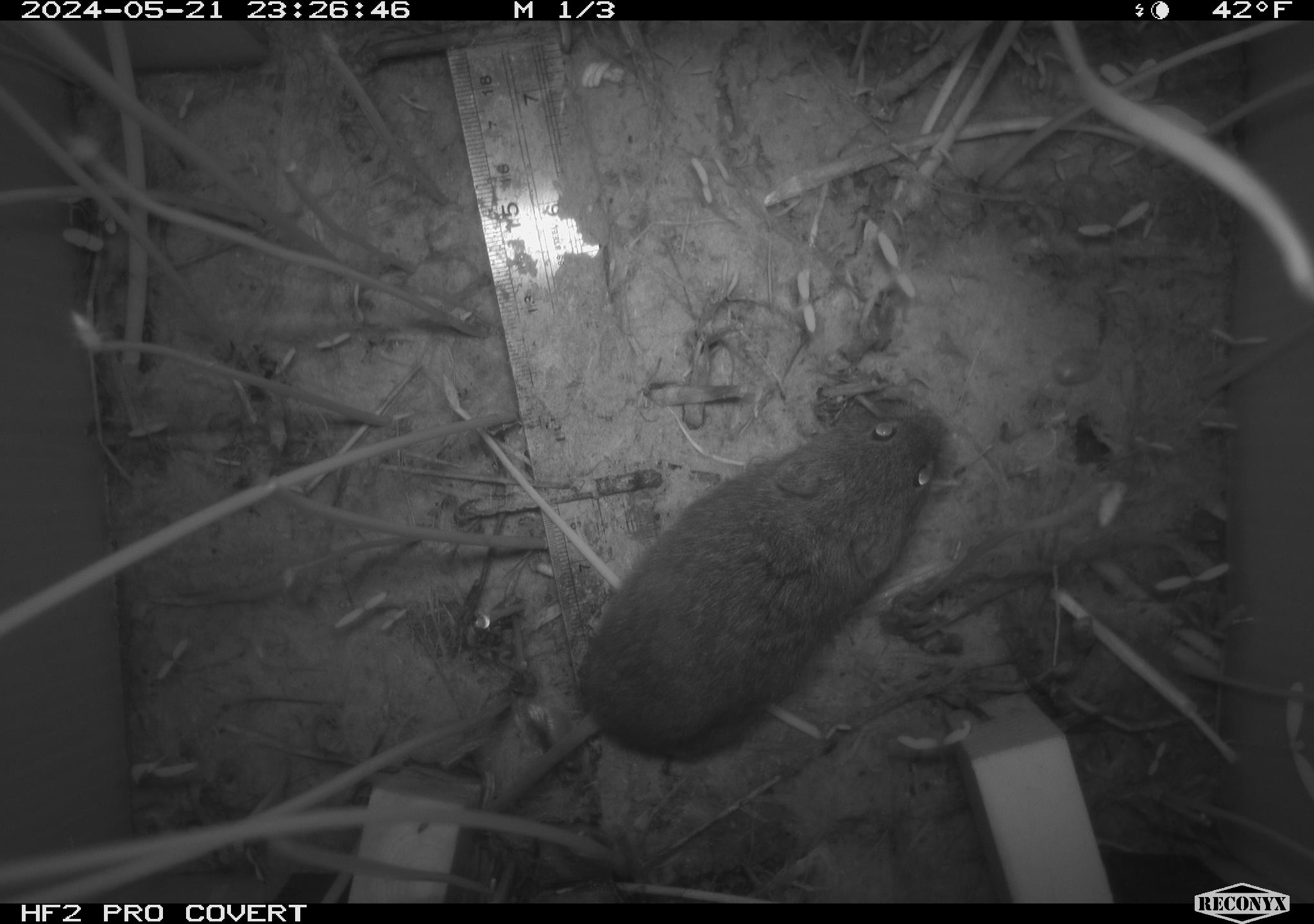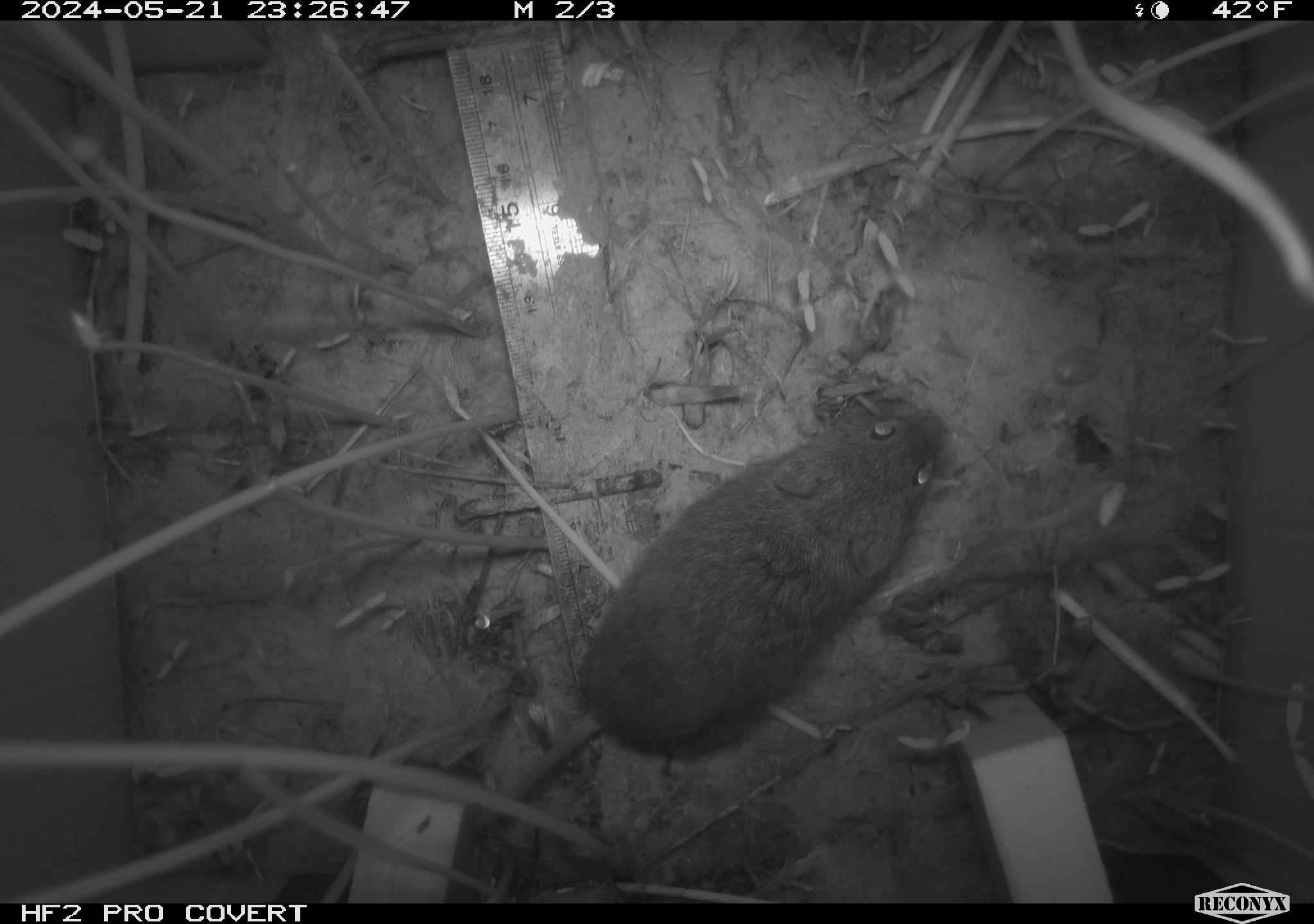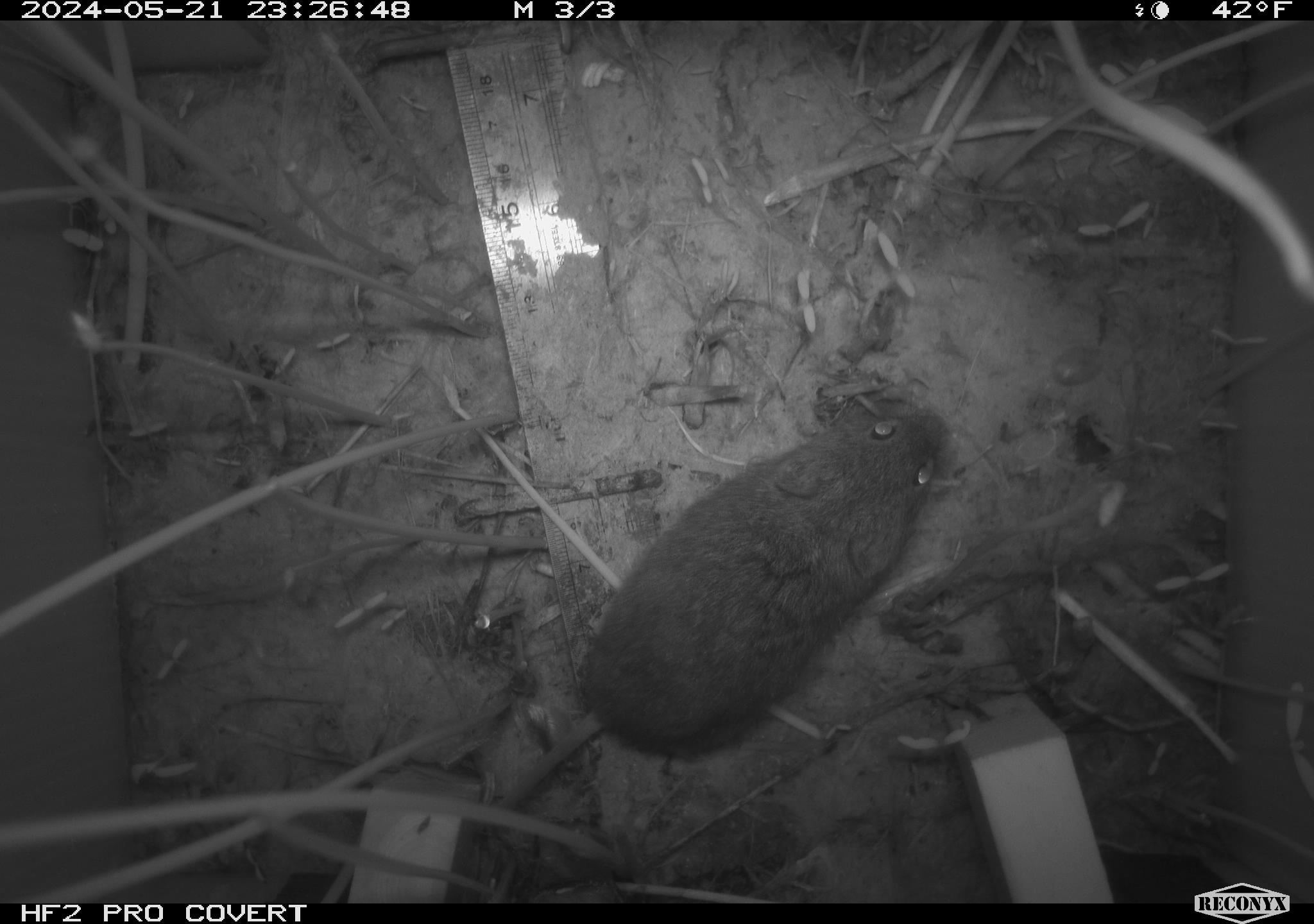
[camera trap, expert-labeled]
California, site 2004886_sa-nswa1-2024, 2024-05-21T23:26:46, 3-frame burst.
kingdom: Animalia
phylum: Chordata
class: Mammalia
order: Rodentia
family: Cricetidae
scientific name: Arvicolinae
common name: voles, lemmings, and muskrats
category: arvicolinae subfamily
Arvicolinae subfamily (voles, lemmings, and muskrats) (Arvicolinae).